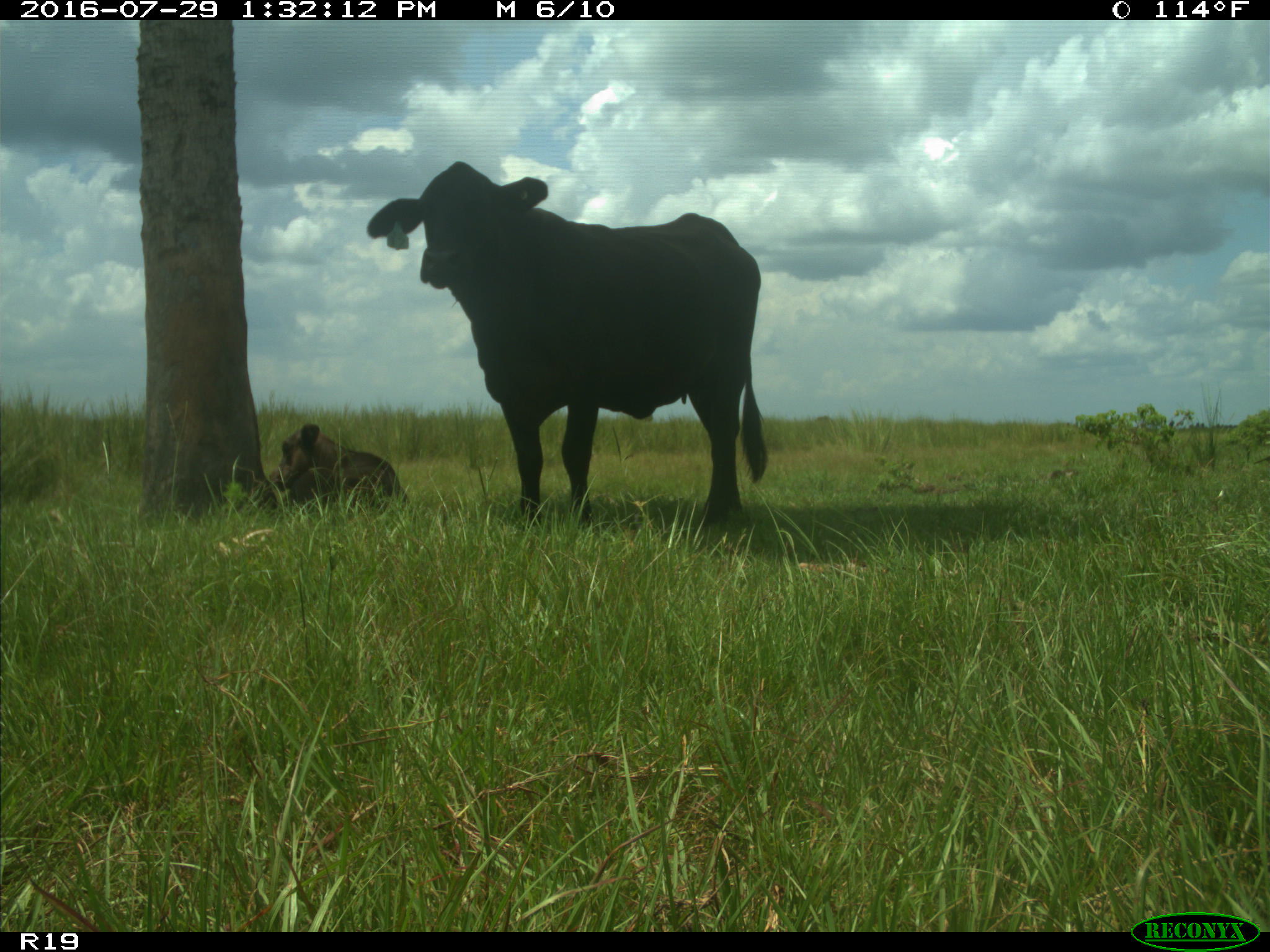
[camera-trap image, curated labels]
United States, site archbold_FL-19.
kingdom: Animalia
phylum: Chordata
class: Mammalia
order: Artiodactyla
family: Bovidae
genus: Bos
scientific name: Bos taurus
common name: domestic cow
Bos taurus (domestic cow).